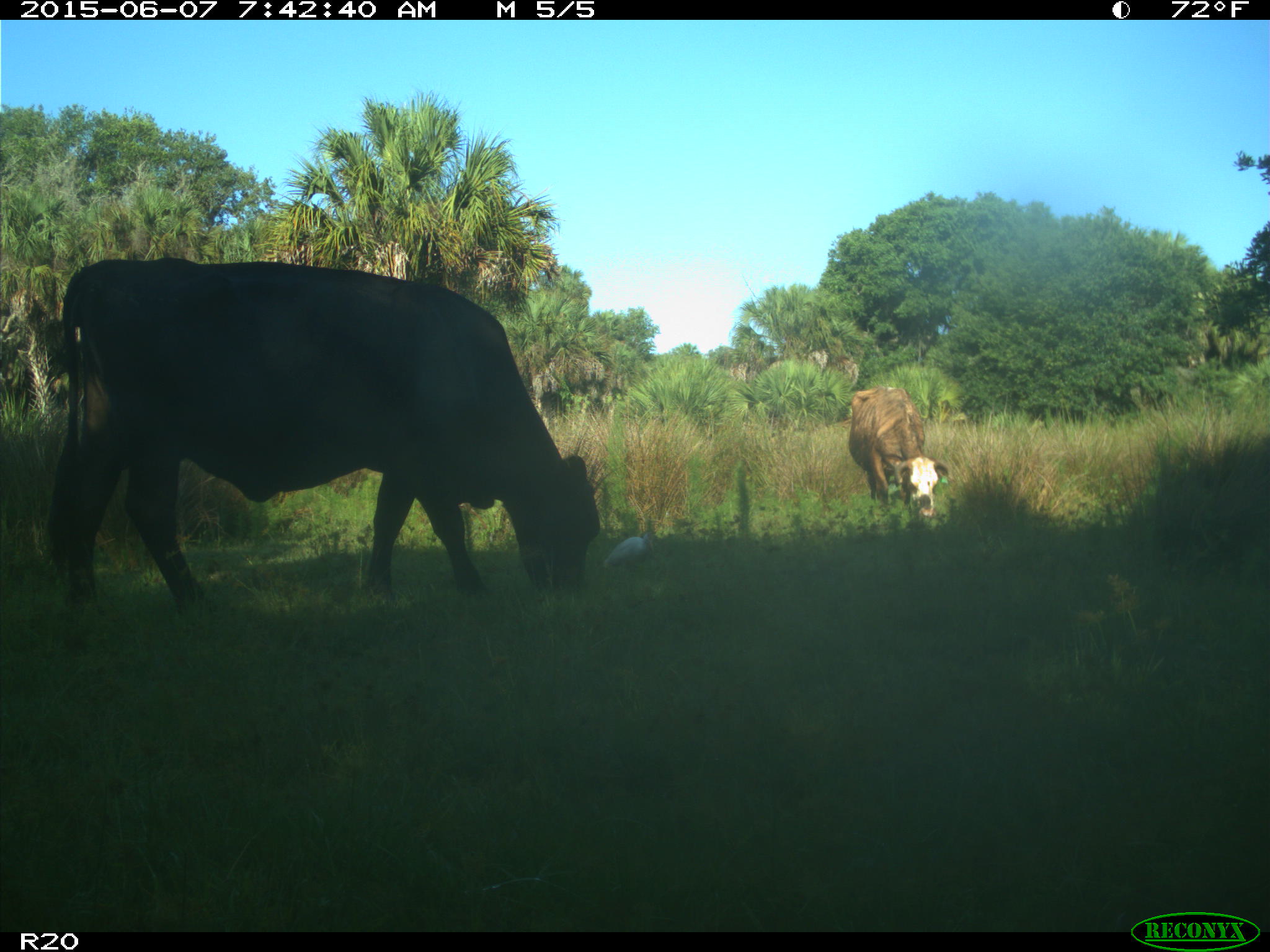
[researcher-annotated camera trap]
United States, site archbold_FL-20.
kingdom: Animalia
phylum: Chordata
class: Mammalia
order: Artiodactyla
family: Bovidae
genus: Bos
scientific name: Bos taurus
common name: domestic cow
Bos taurus (domestic cow).